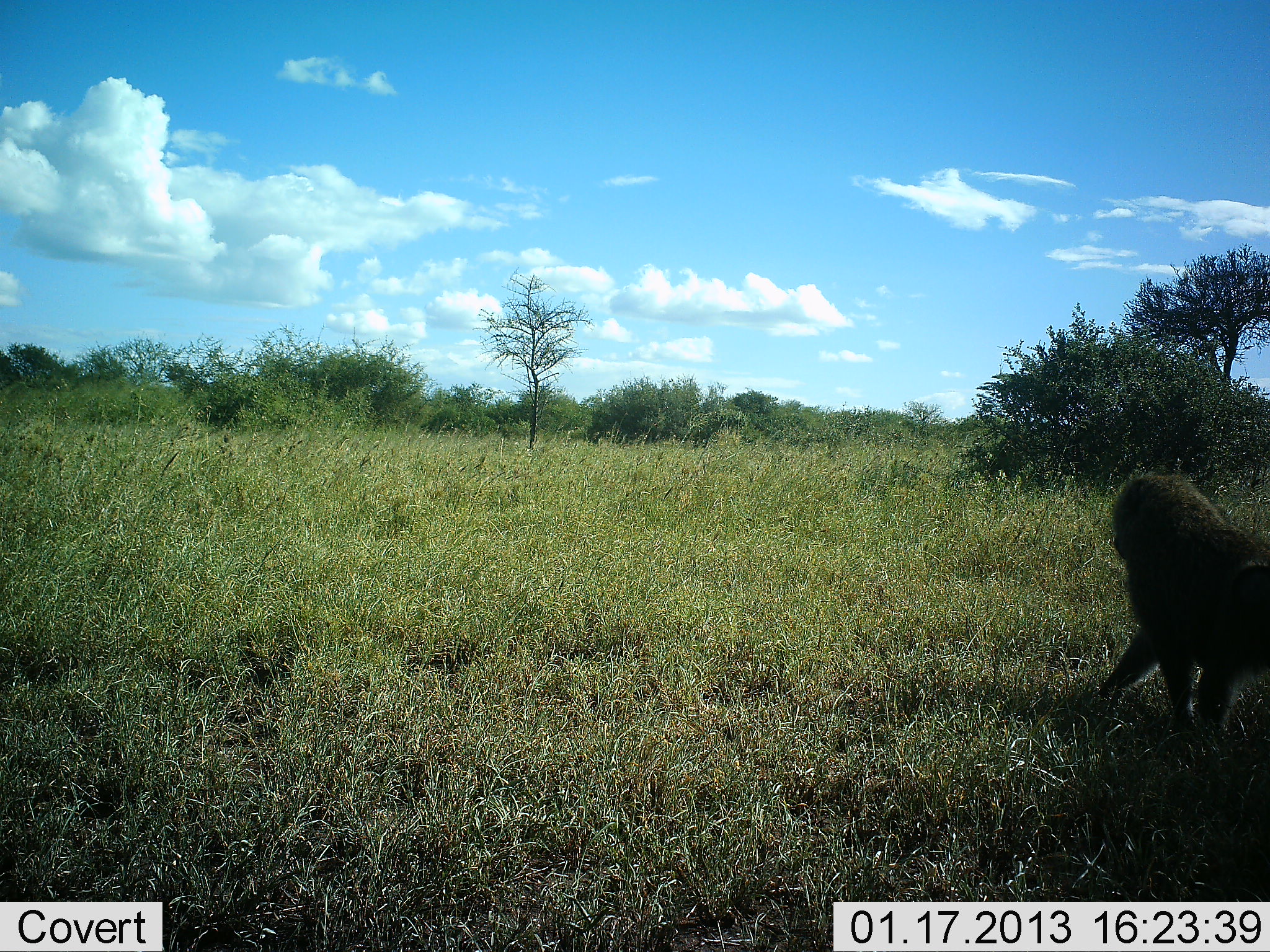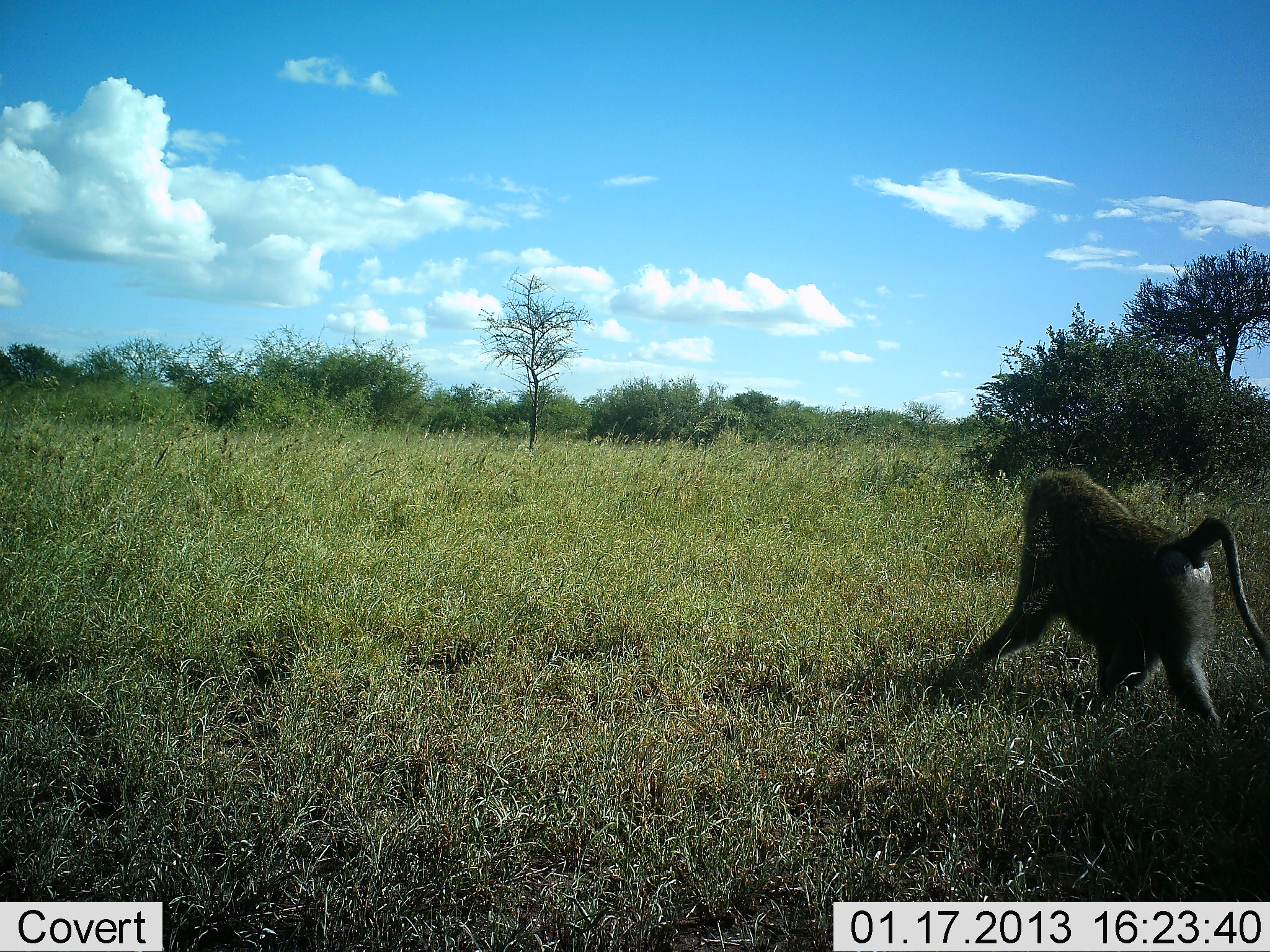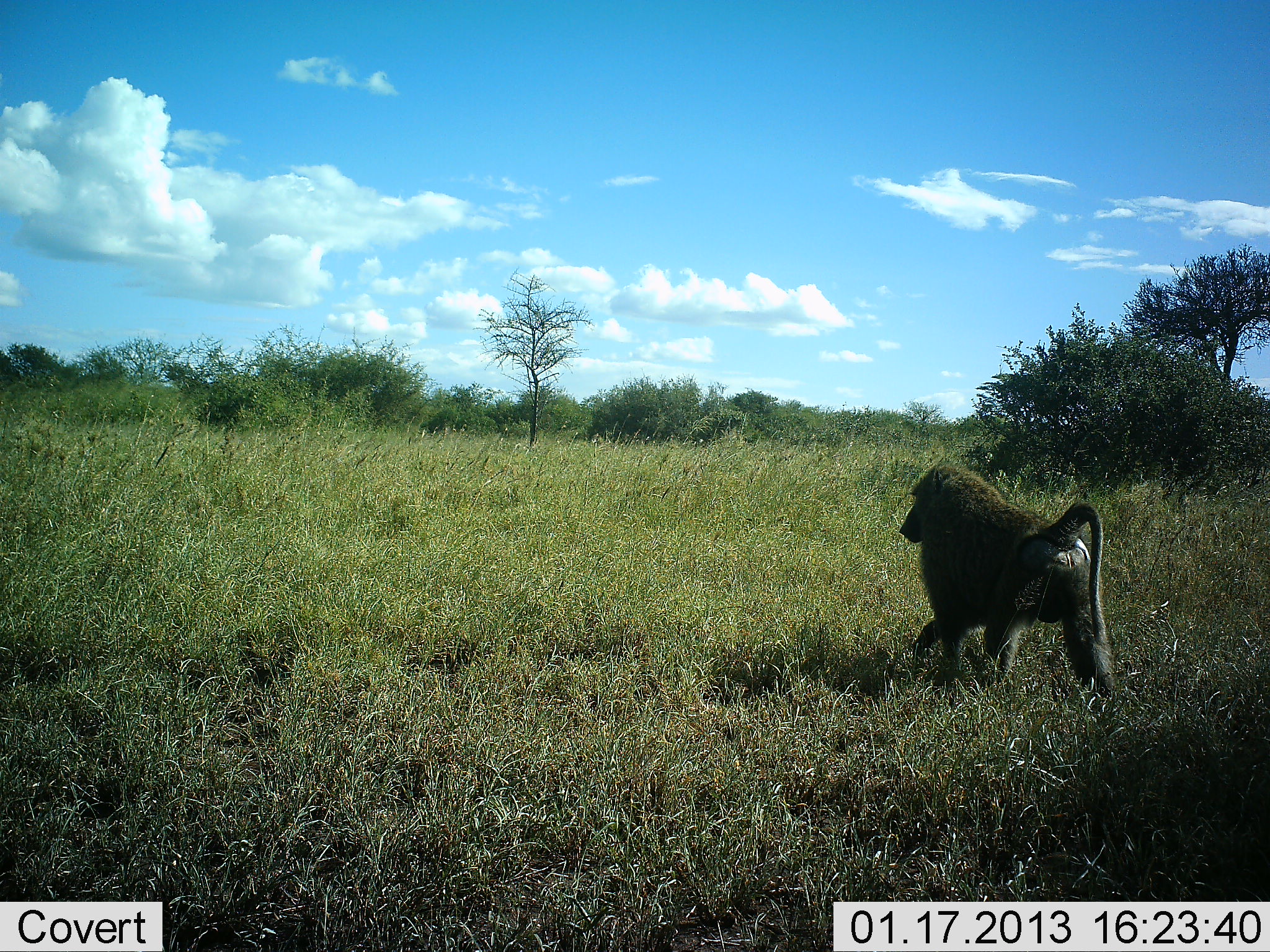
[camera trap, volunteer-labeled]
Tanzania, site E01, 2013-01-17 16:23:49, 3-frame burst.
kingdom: Animalia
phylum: Chordata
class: Mammalia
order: Primates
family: Cercopithecidae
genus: Papio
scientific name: Papio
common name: baboon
Baboon (Papio), count 1. Behavior (volunteer vote fractions): standing 0%, resting 0%, moving 100%, interacting 0%. Young present (vote fraction): 0%. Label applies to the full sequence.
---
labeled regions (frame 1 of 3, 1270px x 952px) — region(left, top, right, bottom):
animal: region(1086, 473, 1270, 754)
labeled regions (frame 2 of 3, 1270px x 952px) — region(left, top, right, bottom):
animal: region(943, 463, 1270, 738)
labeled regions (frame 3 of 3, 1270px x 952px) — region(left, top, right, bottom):
animal: region(895, 462, 1120, 706)